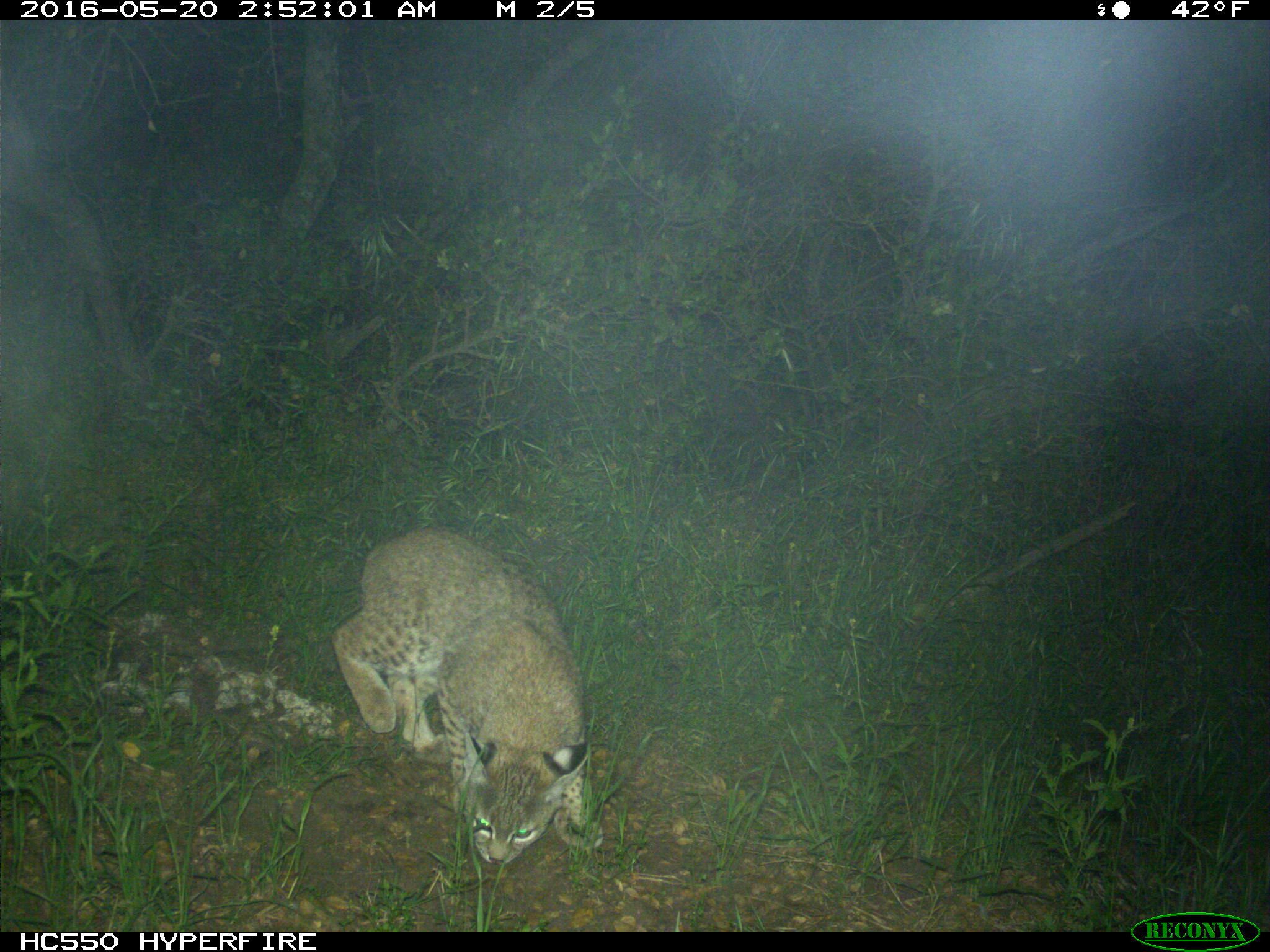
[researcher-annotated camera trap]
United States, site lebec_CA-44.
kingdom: Animalia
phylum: Chordata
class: Mammalia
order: Carnivora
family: Felidae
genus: Lynx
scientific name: Lynx rufus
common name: bobcat